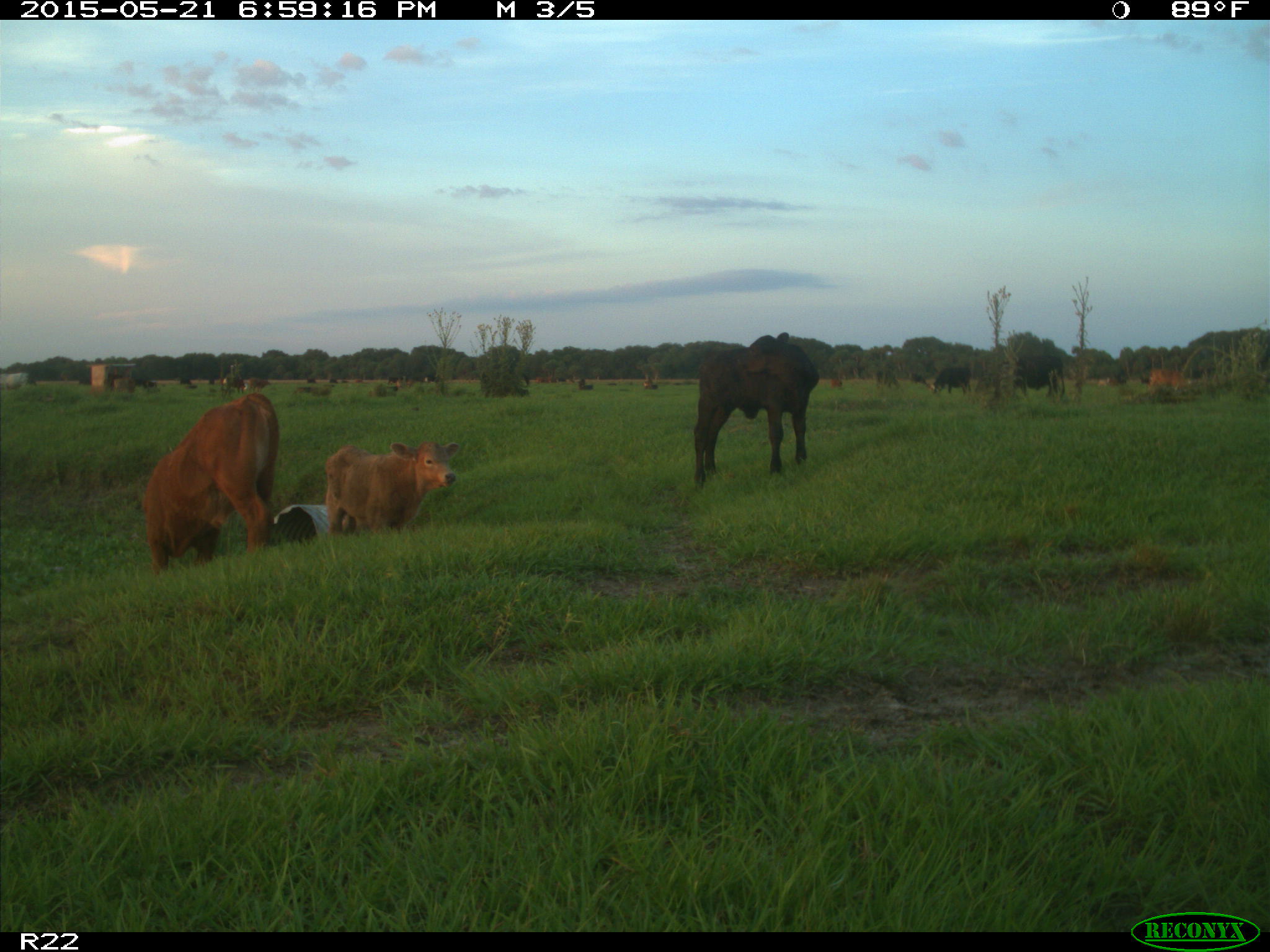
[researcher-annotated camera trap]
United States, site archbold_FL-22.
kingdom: Animalia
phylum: Chordata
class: Mammalia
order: Artiodactyla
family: Bovidae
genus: Bos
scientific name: Bos taurus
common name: domestic cow